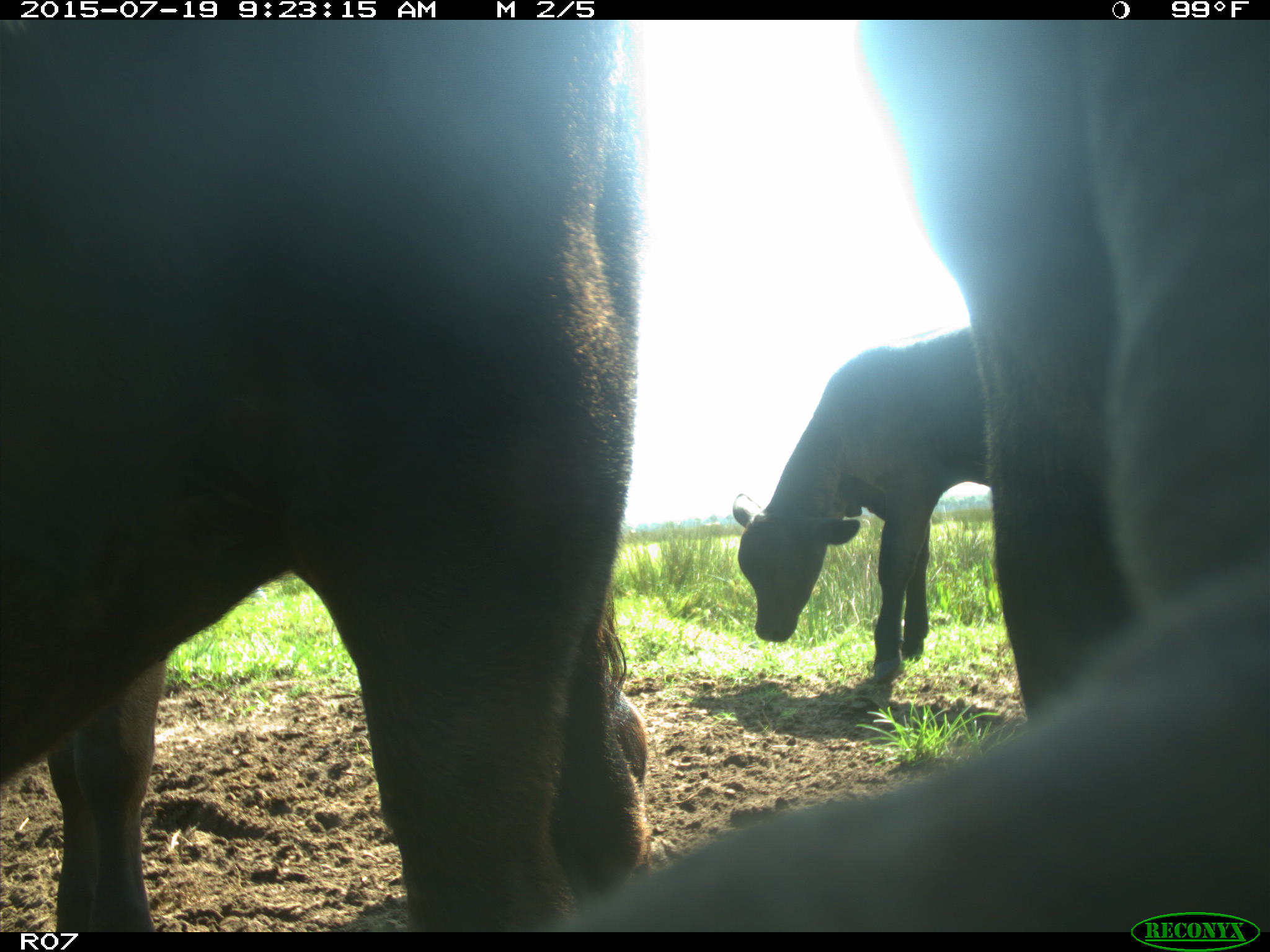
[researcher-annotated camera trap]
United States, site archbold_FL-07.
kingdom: Animalia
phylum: Chordata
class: Mammalia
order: Artiodactyla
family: Bovidae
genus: Bos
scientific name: Bos taurus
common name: domestic cow